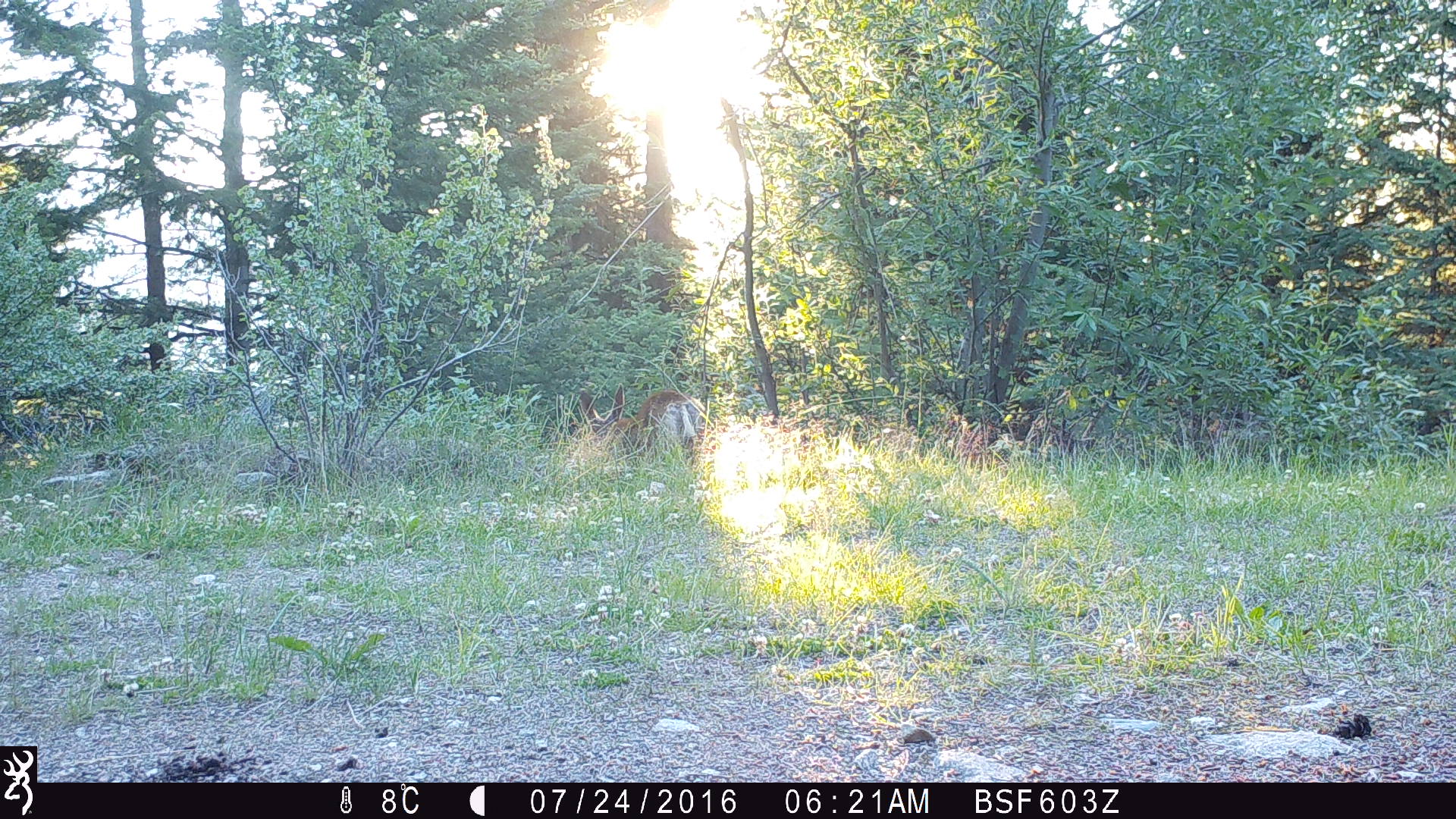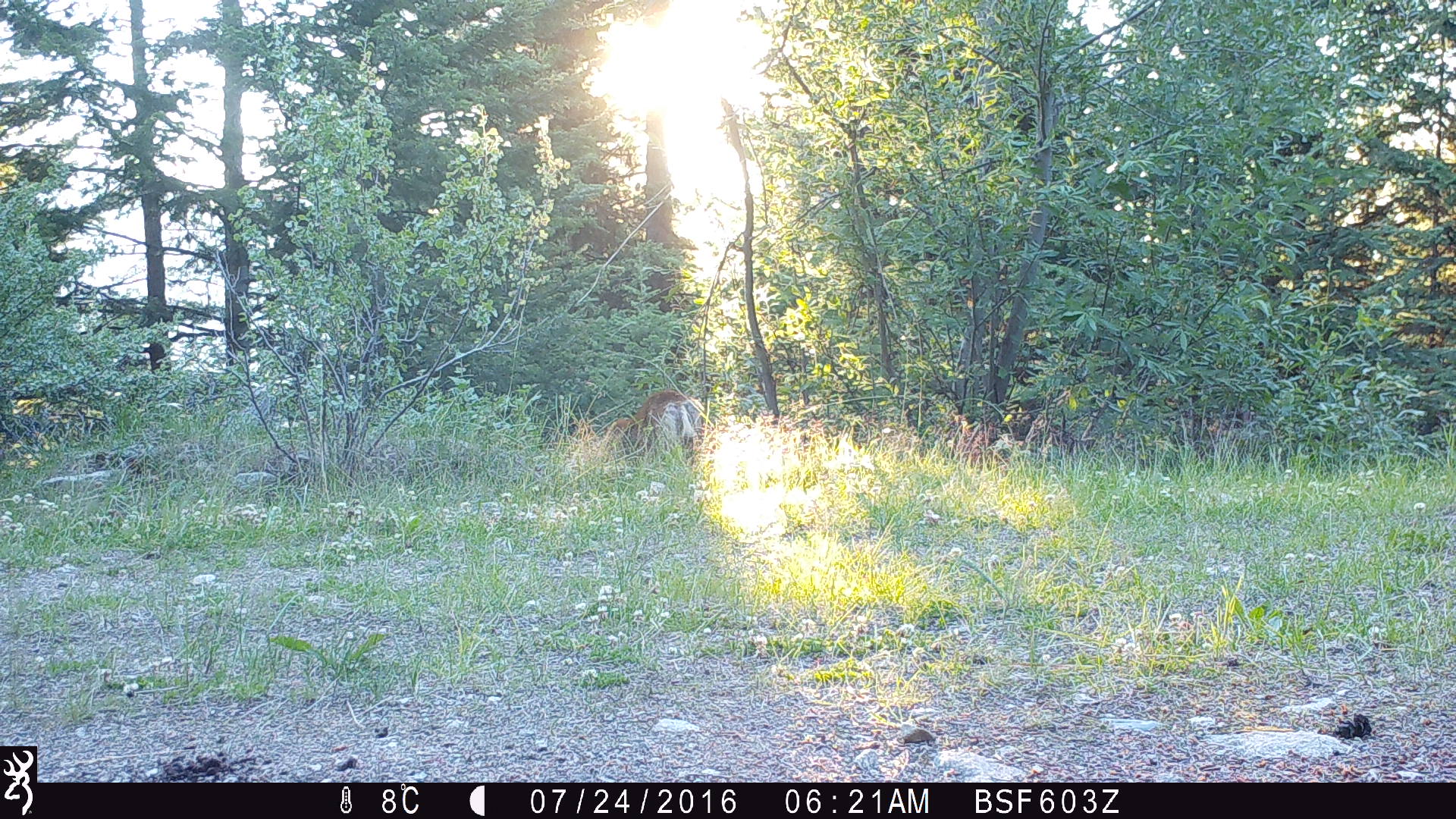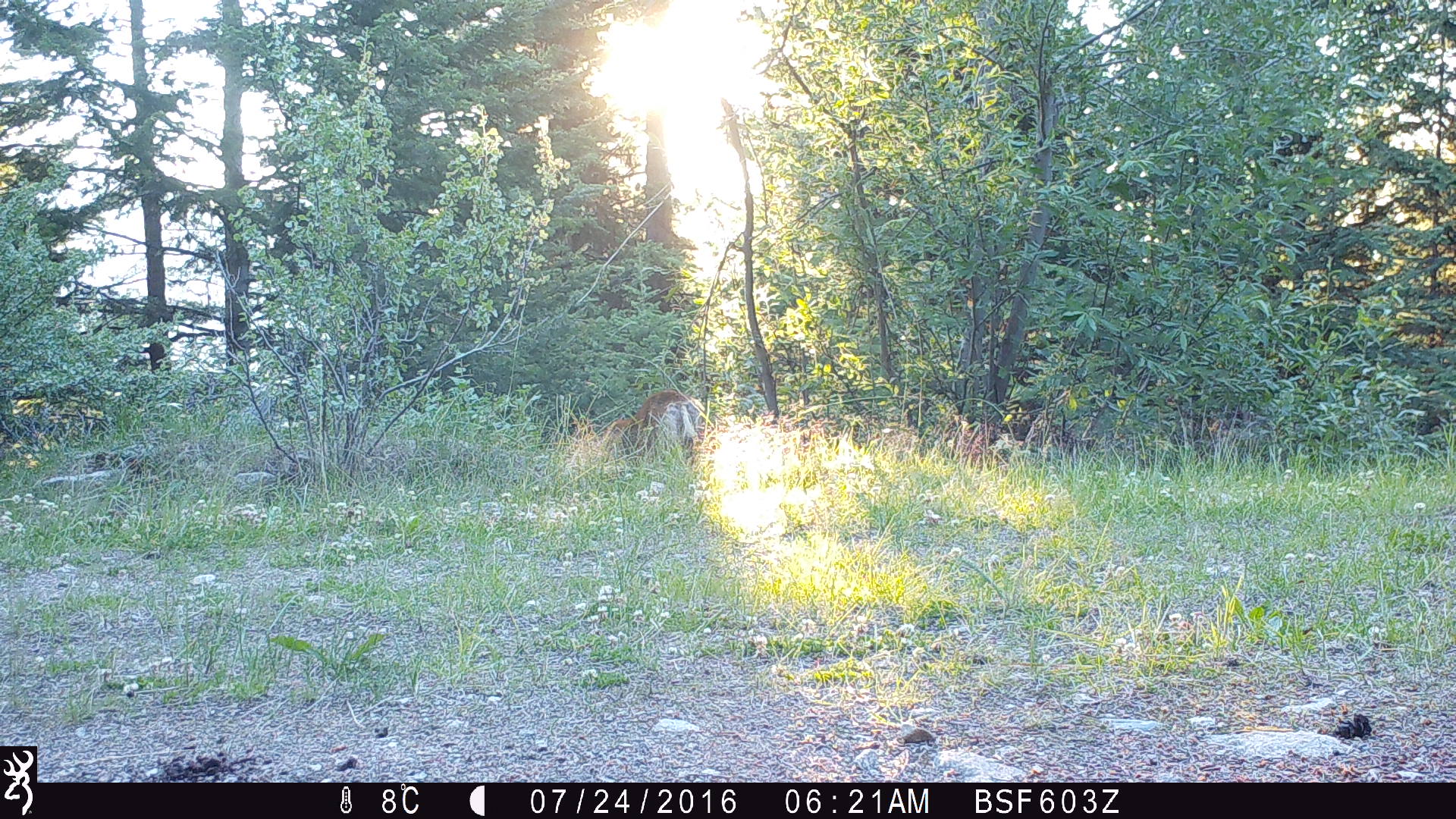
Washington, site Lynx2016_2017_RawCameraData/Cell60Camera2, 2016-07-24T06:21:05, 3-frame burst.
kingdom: Animalia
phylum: Chordata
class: Mammalia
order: Artiodactyla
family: Cervidae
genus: Odocoileus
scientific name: Odocoileus hemionus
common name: mule deer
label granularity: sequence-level